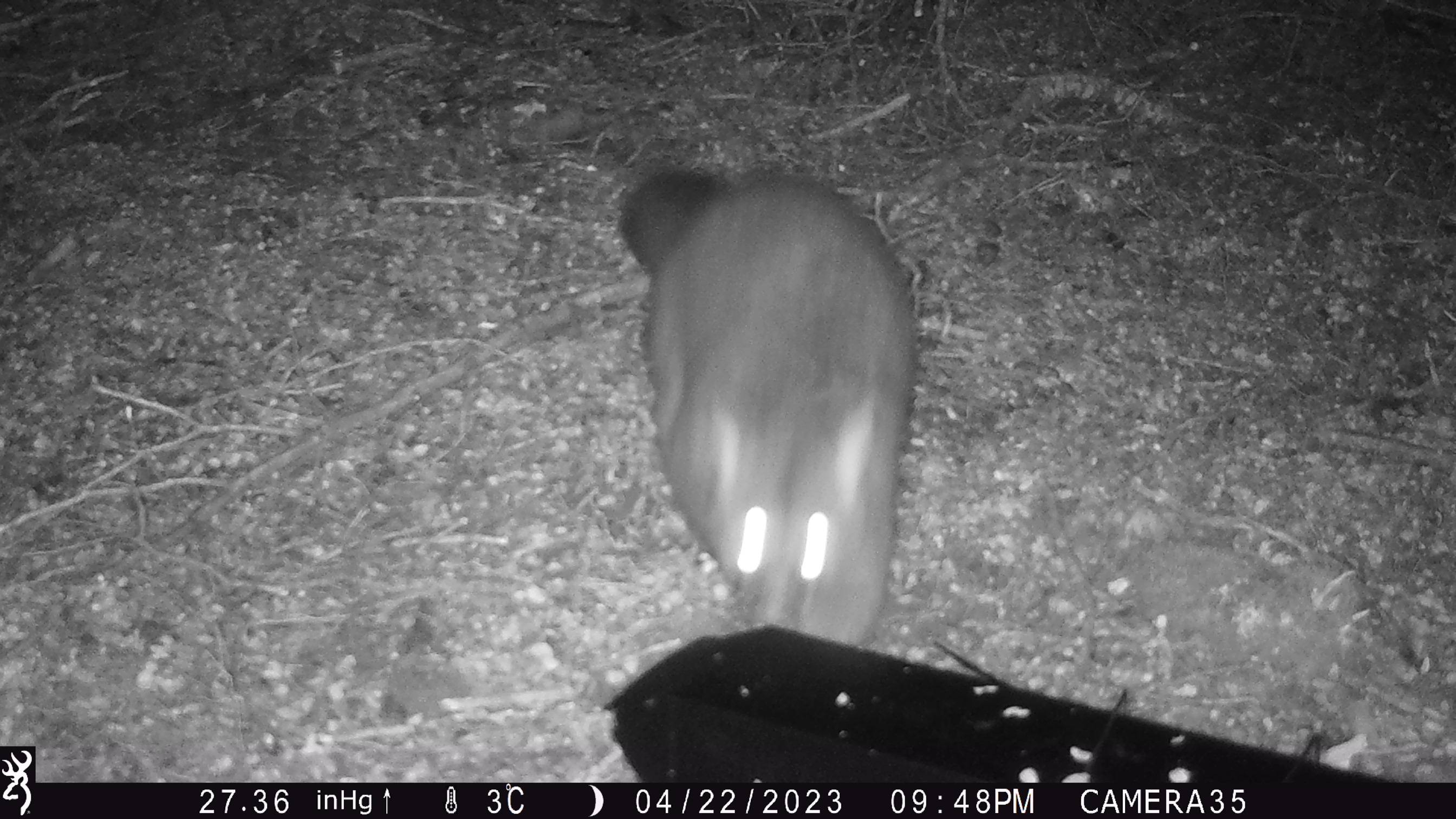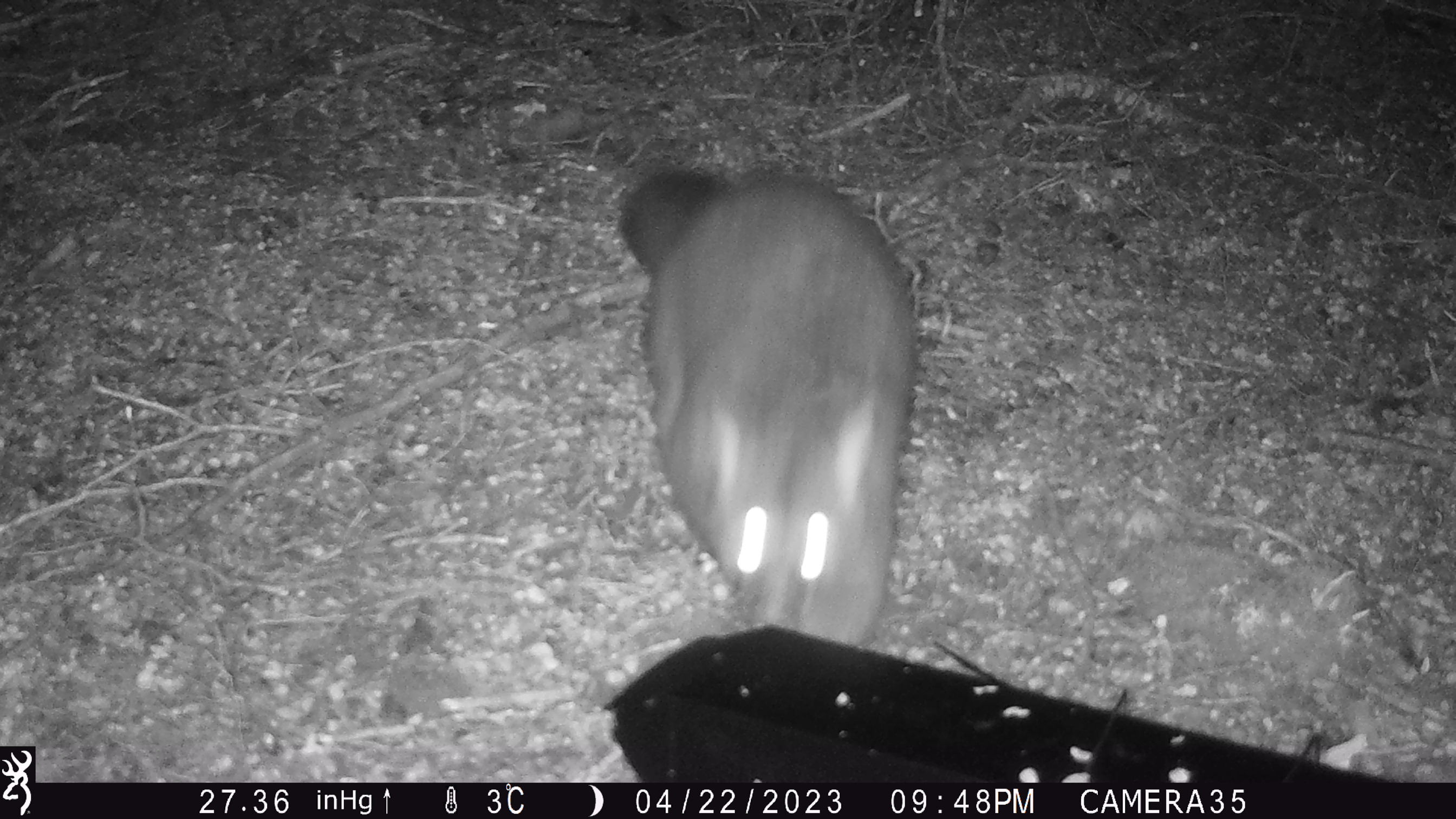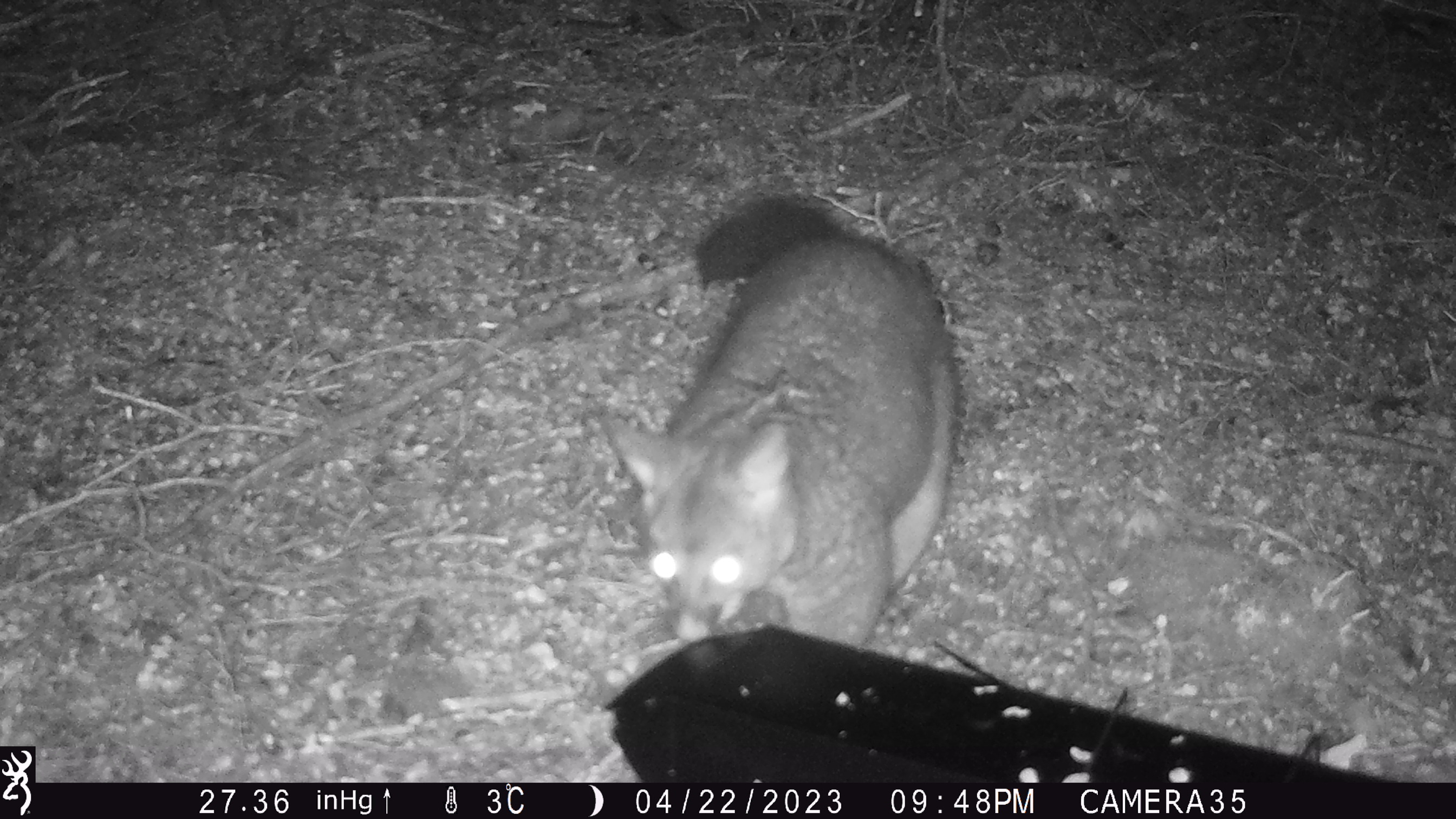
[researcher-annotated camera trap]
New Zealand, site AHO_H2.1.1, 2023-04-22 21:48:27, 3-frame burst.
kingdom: Animalia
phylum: Chordata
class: Mammalia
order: Diprotodontia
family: Phalangeridae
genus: Trichosurus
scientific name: Trichosurus vulpecula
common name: common brushtail possum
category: possum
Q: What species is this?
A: Possum (common brushtail possum) (Trichosurus vulpecula).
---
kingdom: Animalia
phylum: Chordata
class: Mammalia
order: Carnivora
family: Mustelidae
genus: Mustela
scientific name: Mustela erminea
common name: stoat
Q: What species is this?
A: Stoat (Mustela erminea).